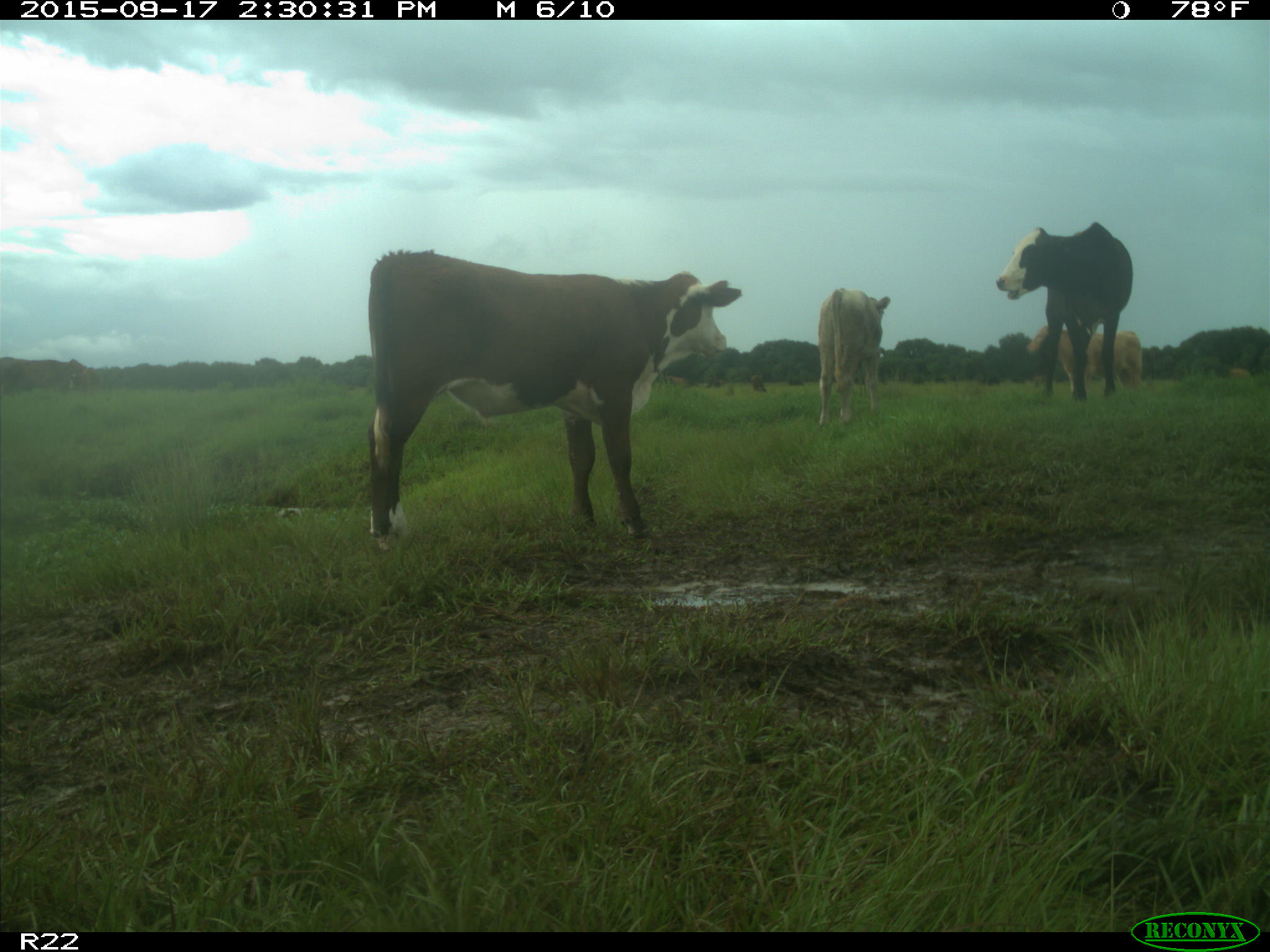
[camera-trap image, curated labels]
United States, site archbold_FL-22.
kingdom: Animalia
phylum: Chordata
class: Mammalia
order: Artiodactyla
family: Bovidae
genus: Bos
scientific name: Bos taurus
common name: domestic cow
Bos taurus (domestic cow).